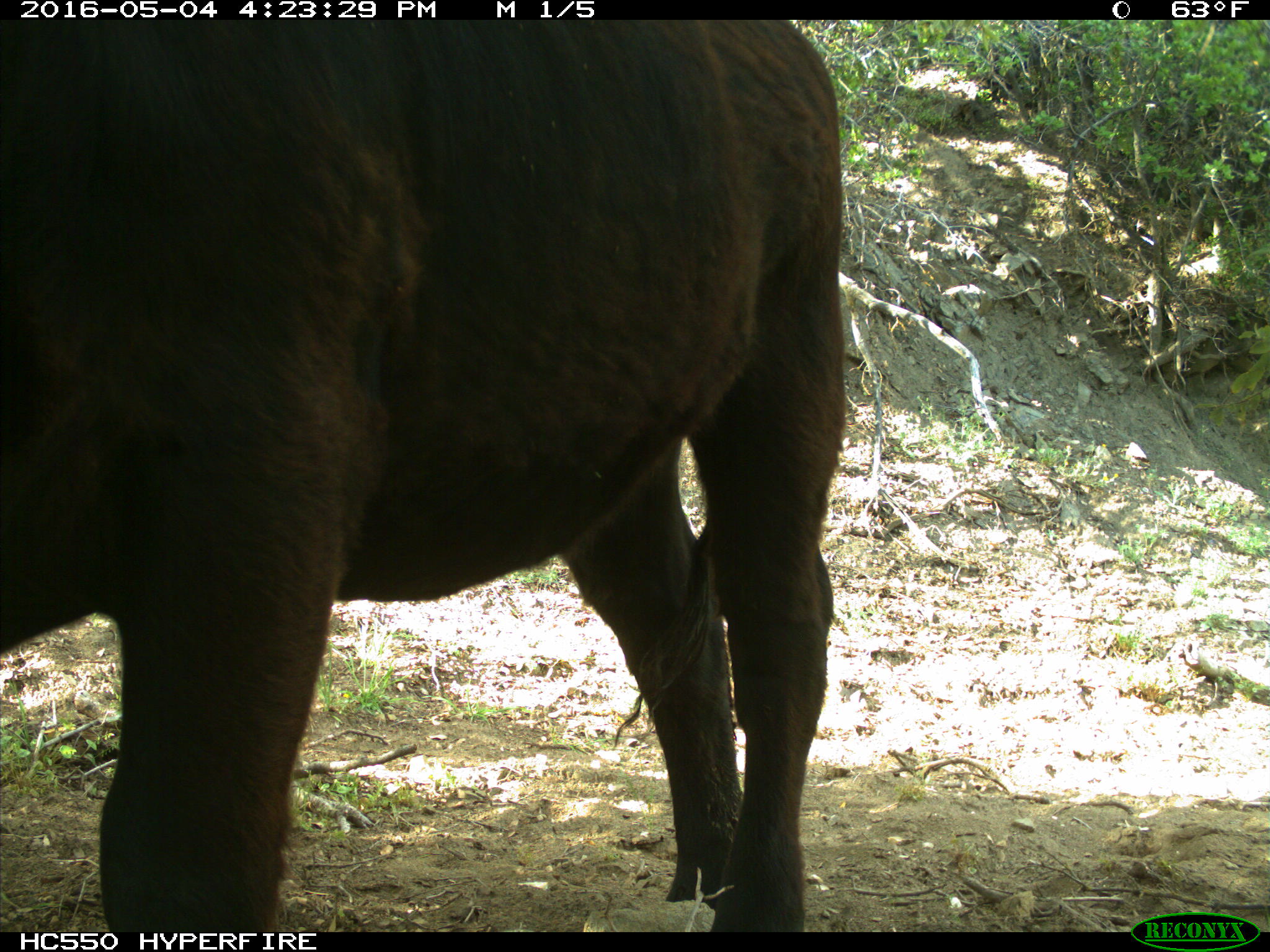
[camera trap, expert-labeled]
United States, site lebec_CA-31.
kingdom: Animalia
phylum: Chordata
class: Mammalia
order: Artiodactyla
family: Bovidae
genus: Bos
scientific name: Bos taurus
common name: domestic cow